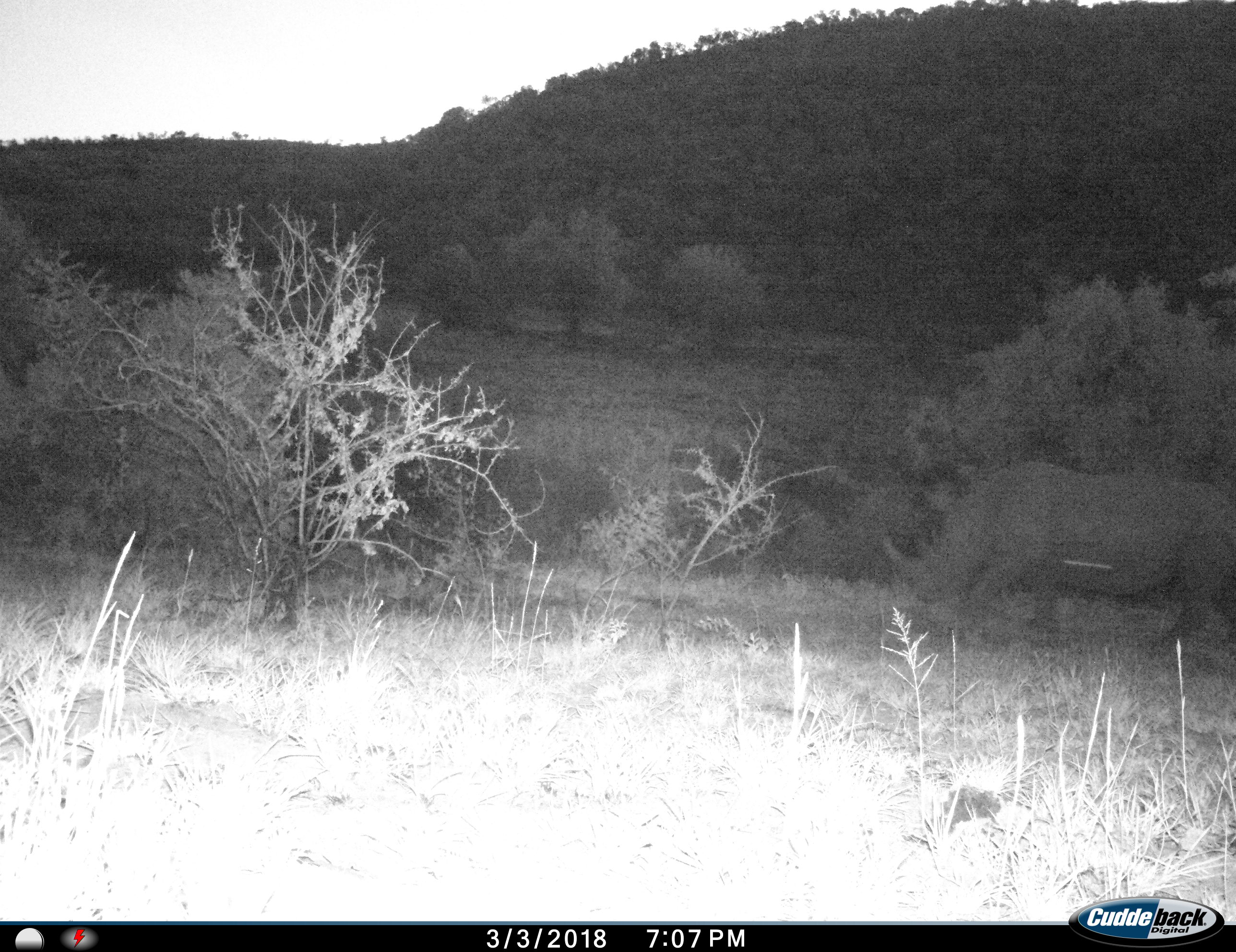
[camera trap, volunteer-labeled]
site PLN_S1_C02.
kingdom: Animalia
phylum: Chordata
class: Mammalia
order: Perissodactyla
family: Rhinocerotidae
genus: Ceratotherium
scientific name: Ceratotherium simum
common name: white rhinoceros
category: rhinoceroswhite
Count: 1.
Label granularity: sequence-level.